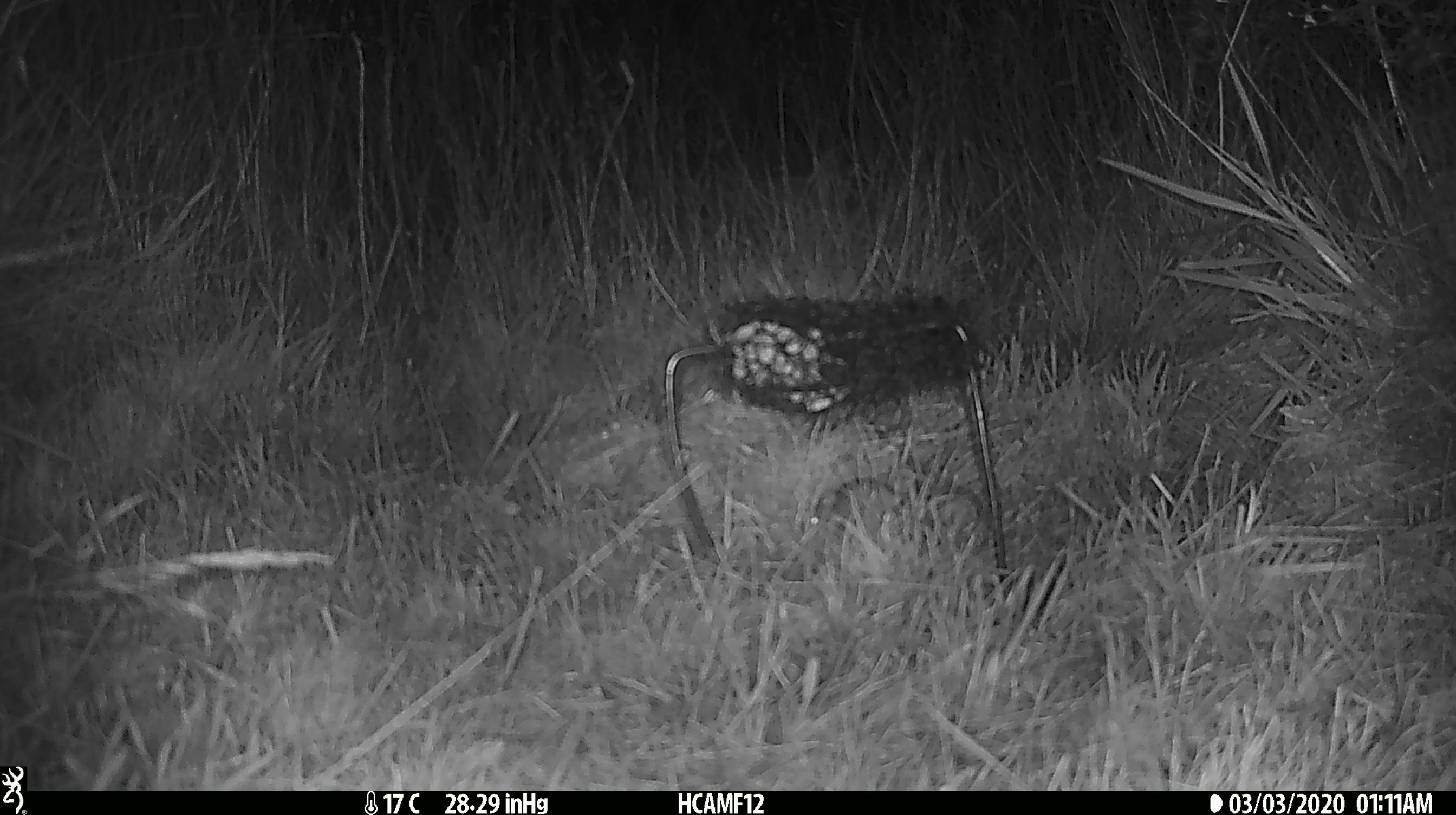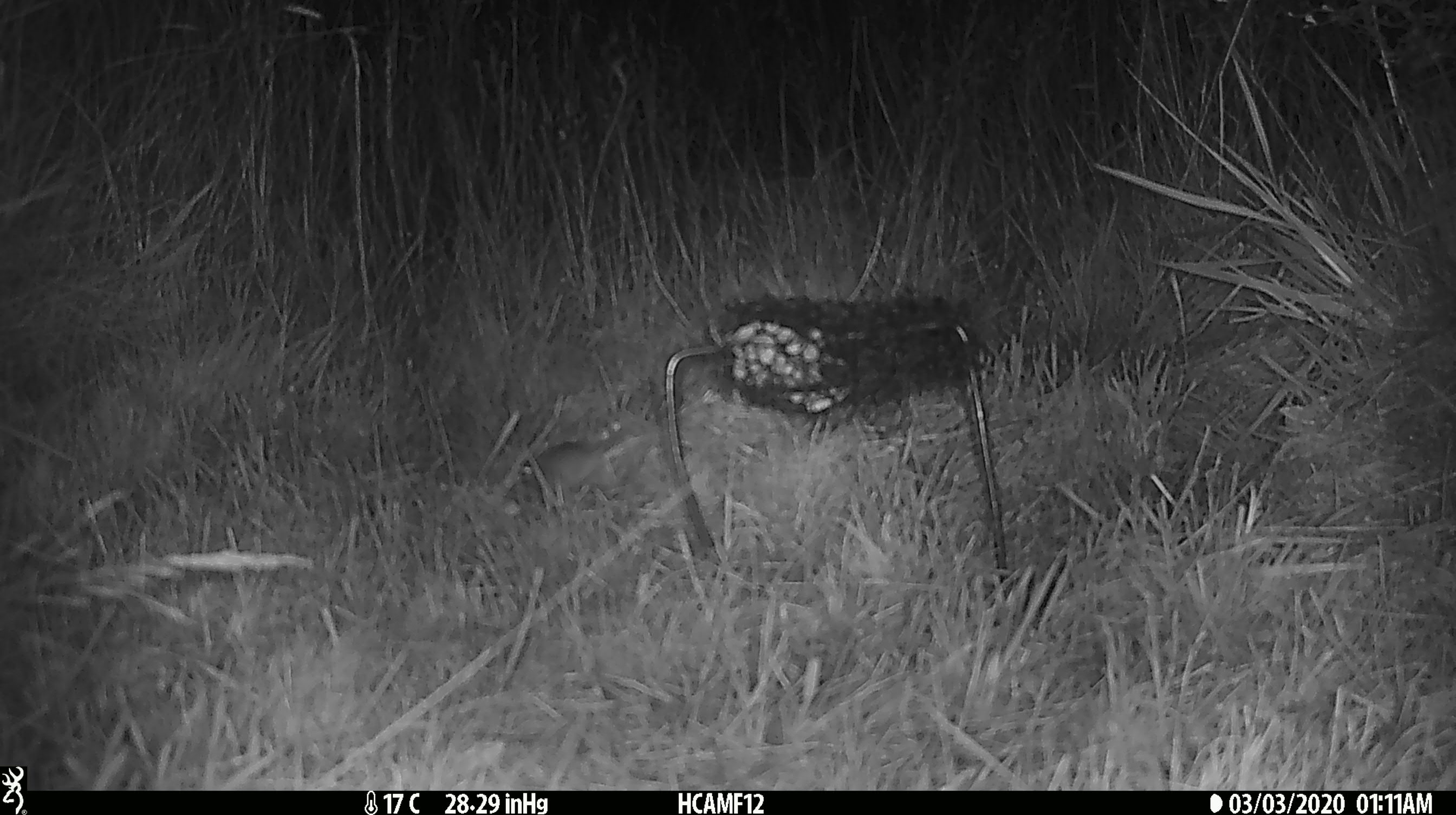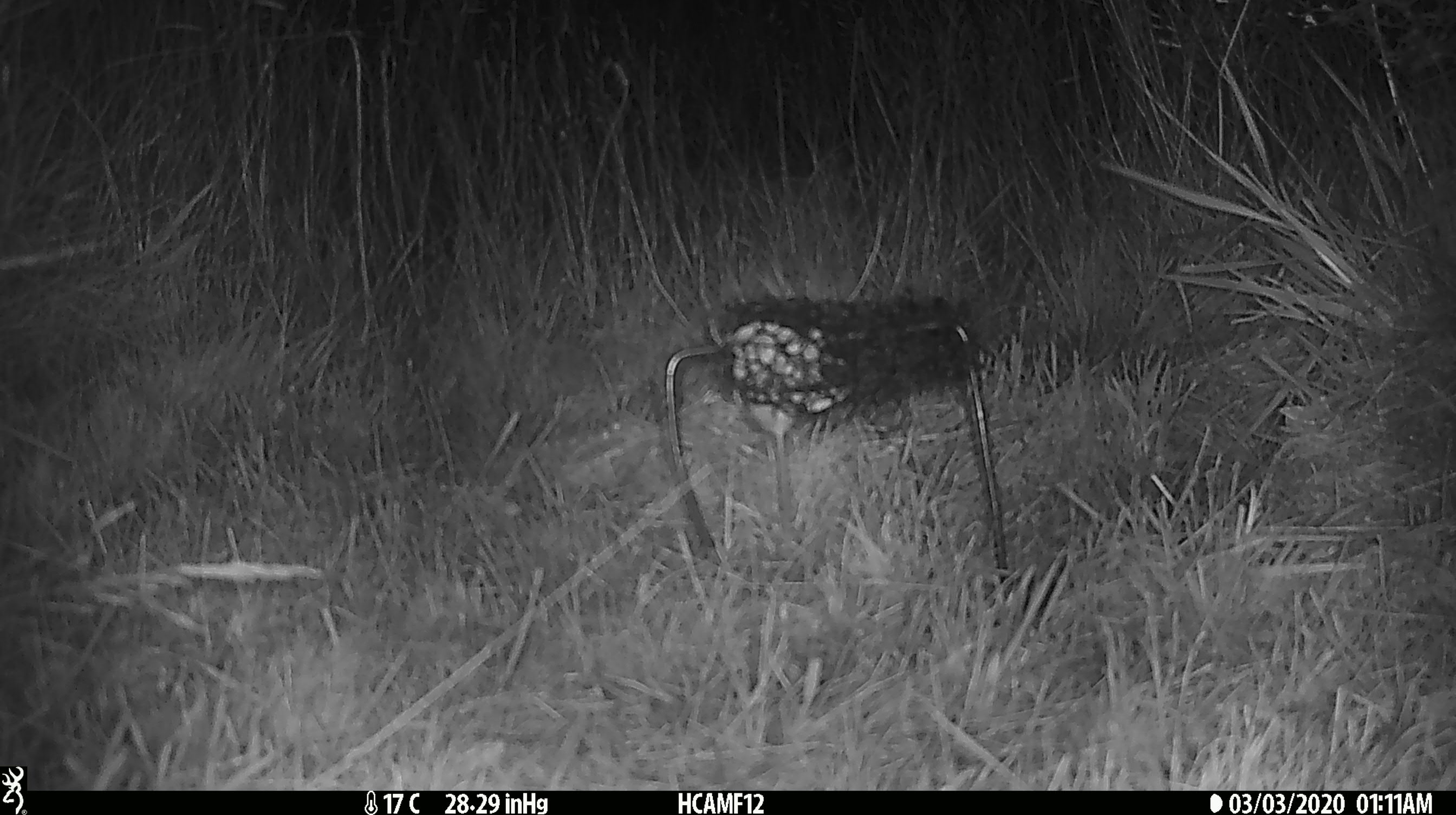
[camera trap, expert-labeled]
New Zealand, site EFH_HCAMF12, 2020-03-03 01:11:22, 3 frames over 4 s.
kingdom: Animalia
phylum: Chordata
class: Mammalia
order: Rodentia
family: Muridae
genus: Mus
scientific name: Mus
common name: mouse